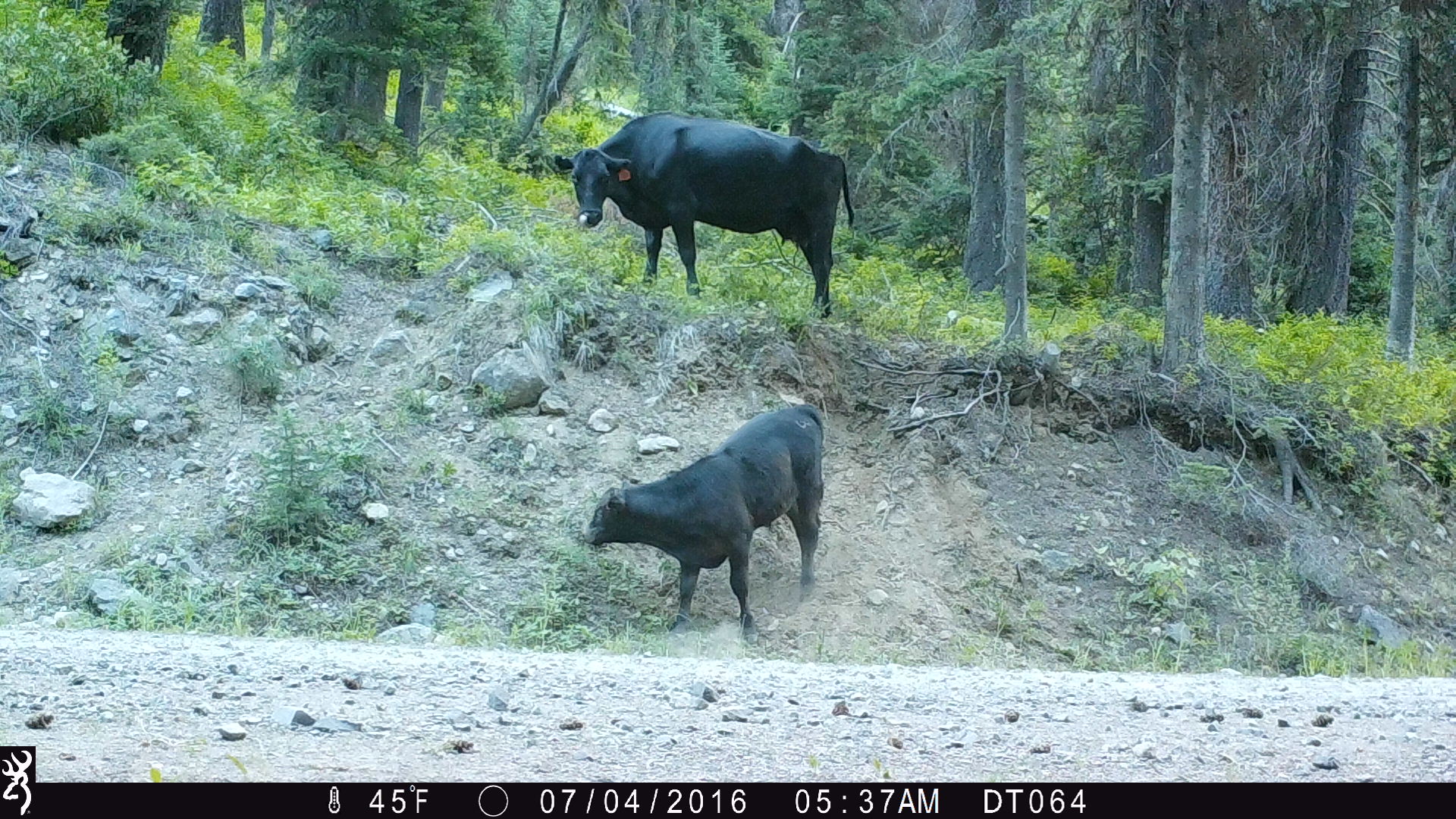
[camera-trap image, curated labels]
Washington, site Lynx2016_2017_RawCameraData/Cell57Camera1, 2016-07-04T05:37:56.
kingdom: Animalia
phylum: Chordata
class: Mammalia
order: Artiodactyla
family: Bovidae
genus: Bos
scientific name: Bos taurus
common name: domestic cattle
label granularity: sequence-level